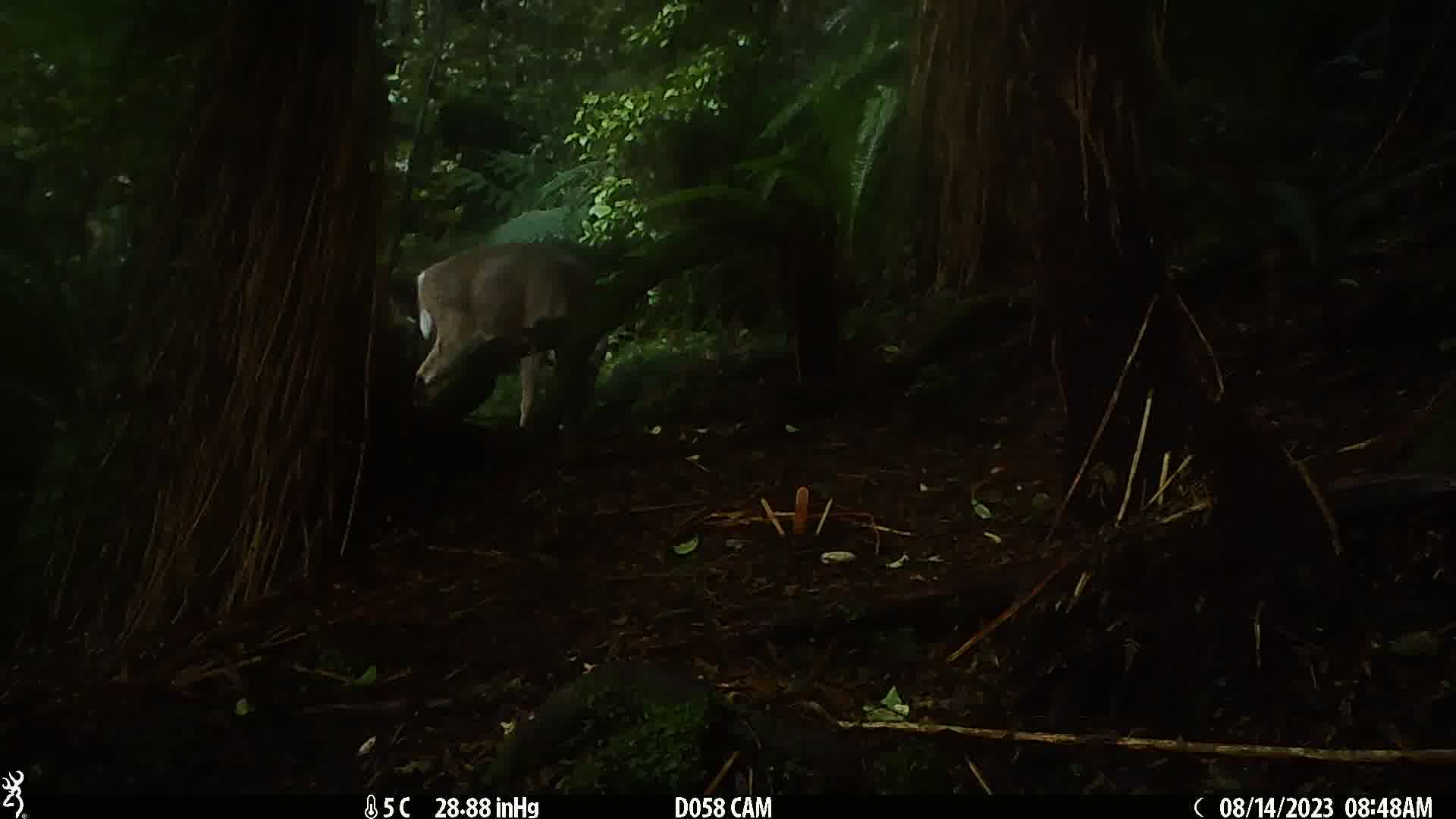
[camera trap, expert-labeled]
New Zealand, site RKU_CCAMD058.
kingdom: Animalia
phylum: Chordata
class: Mammalia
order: Artiodactyla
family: Cervidae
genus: Odocoileus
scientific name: Odocoileus virginianus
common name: white-tailed deer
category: white tailed deer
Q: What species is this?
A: White tailed deer (white-tailed deer) (Odocoileus virginianus).